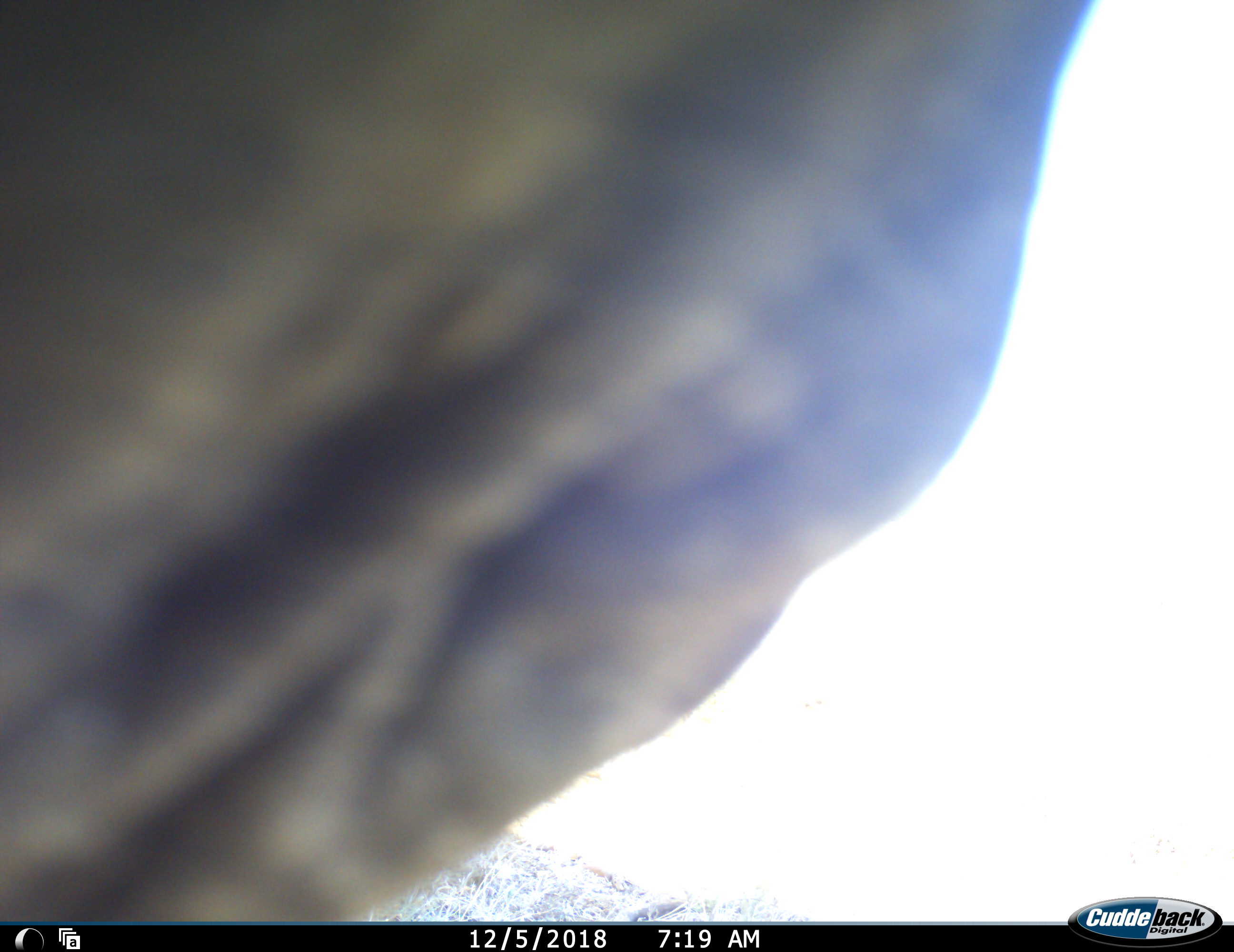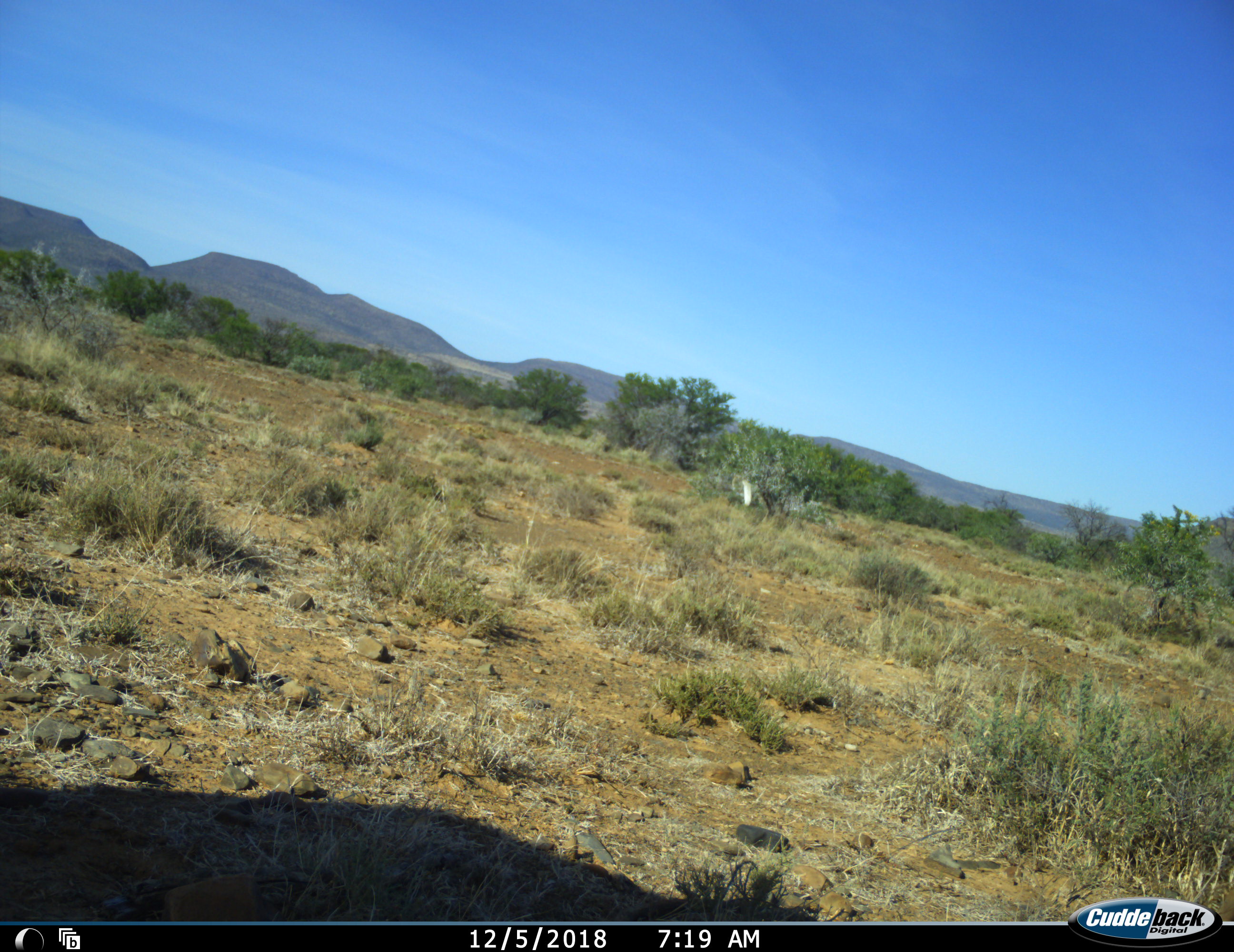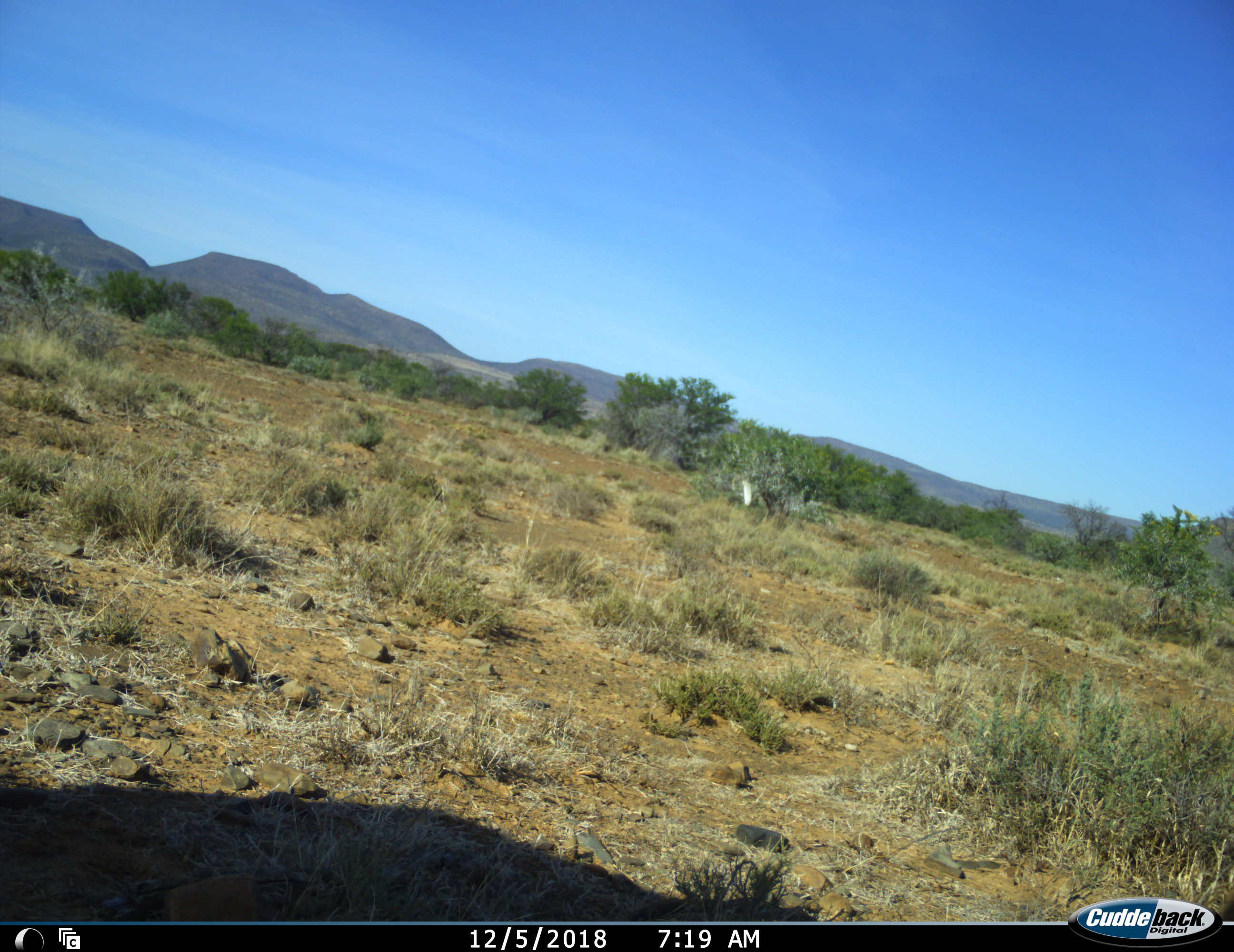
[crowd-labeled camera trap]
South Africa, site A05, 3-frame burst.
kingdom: Animalia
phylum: Chordata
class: Mammalia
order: Artiodactyla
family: Bovidae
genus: Connochaetes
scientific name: Connochaetes gnou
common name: black wildebeest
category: wildebeestblack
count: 1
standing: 25%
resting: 0%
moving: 50%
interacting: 0%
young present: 25%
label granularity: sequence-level